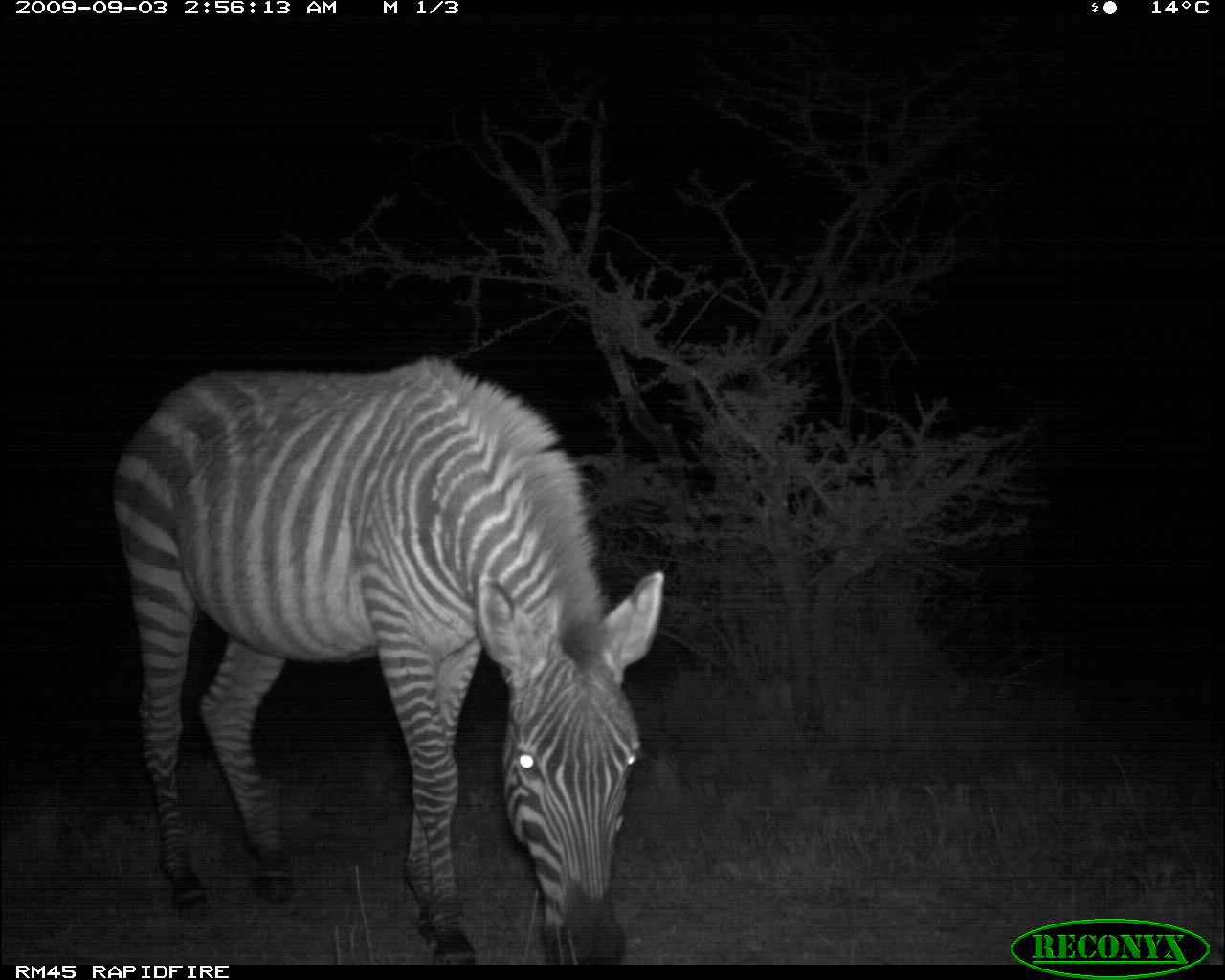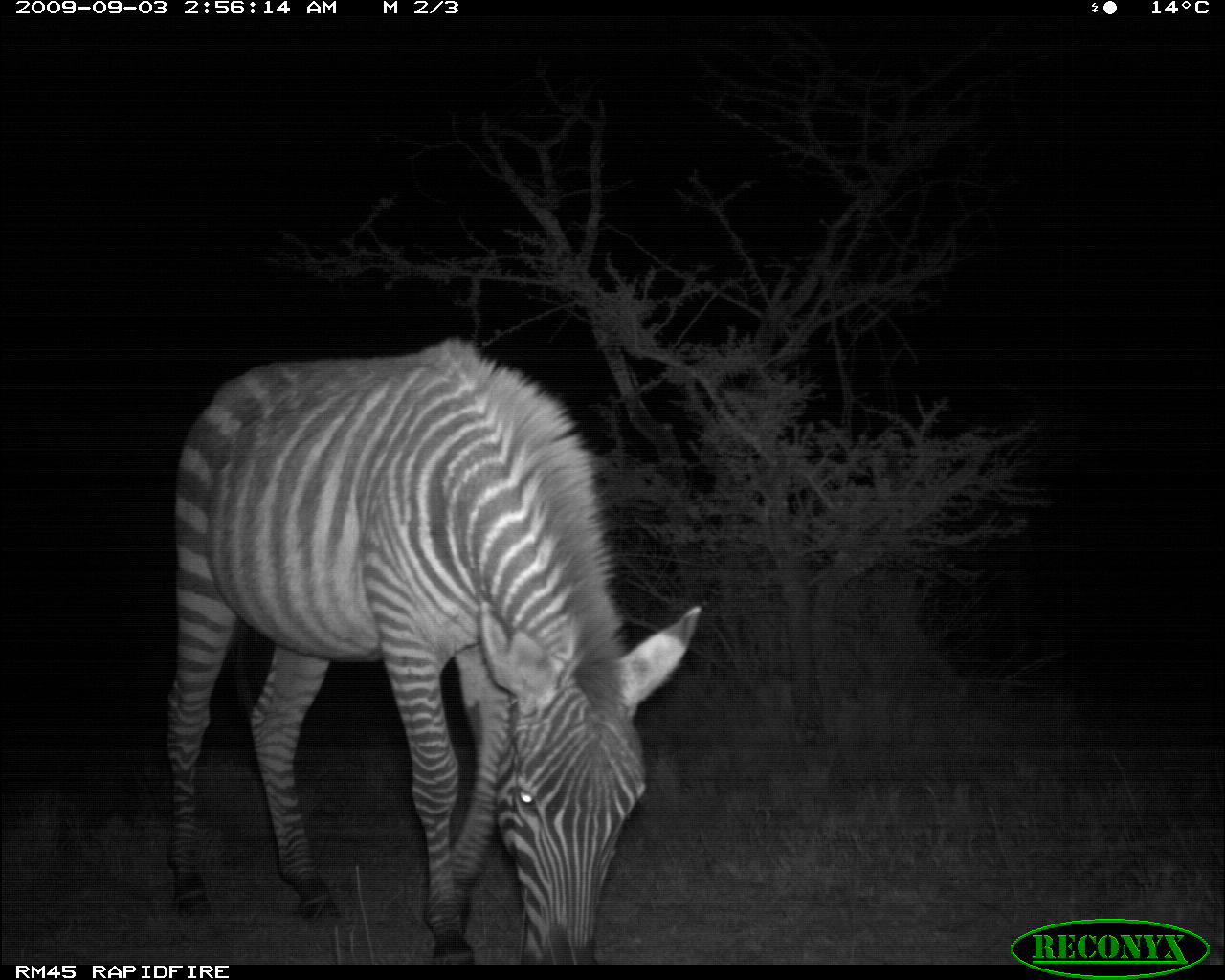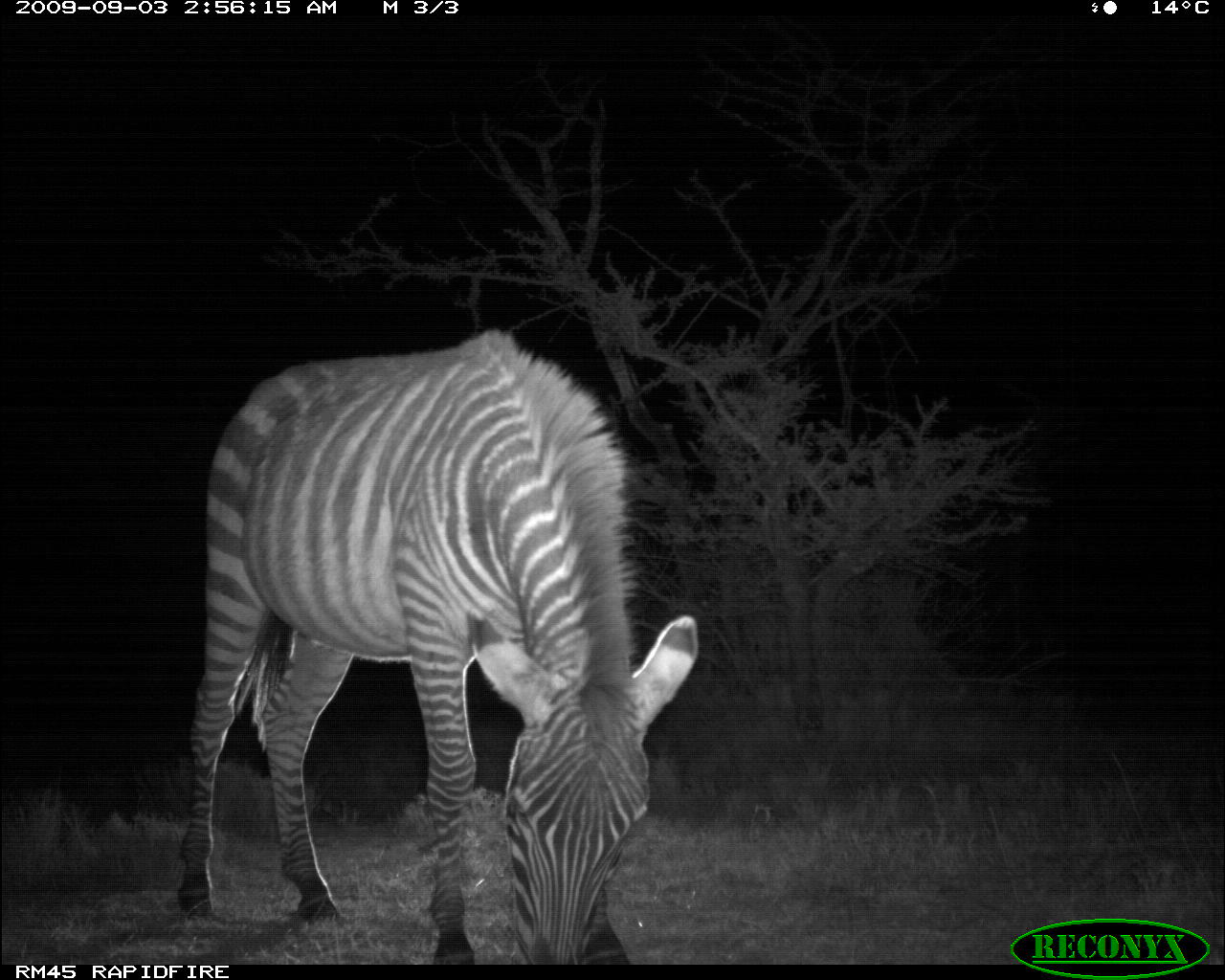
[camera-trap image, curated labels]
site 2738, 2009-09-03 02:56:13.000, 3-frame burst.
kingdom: Animalia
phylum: Chordata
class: Mammalia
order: Perissodactyla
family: Equidae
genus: Equus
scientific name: Equus quagga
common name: plains zebra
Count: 1.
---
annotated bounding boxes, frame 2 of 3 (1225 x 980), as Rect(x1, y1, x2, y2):
equus quagga: Rect(158, 333, 706, 963)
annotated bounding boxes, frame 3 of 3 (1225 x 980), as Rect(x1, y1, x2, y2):
equus quagga: Rect(179, 324, 699, 968)